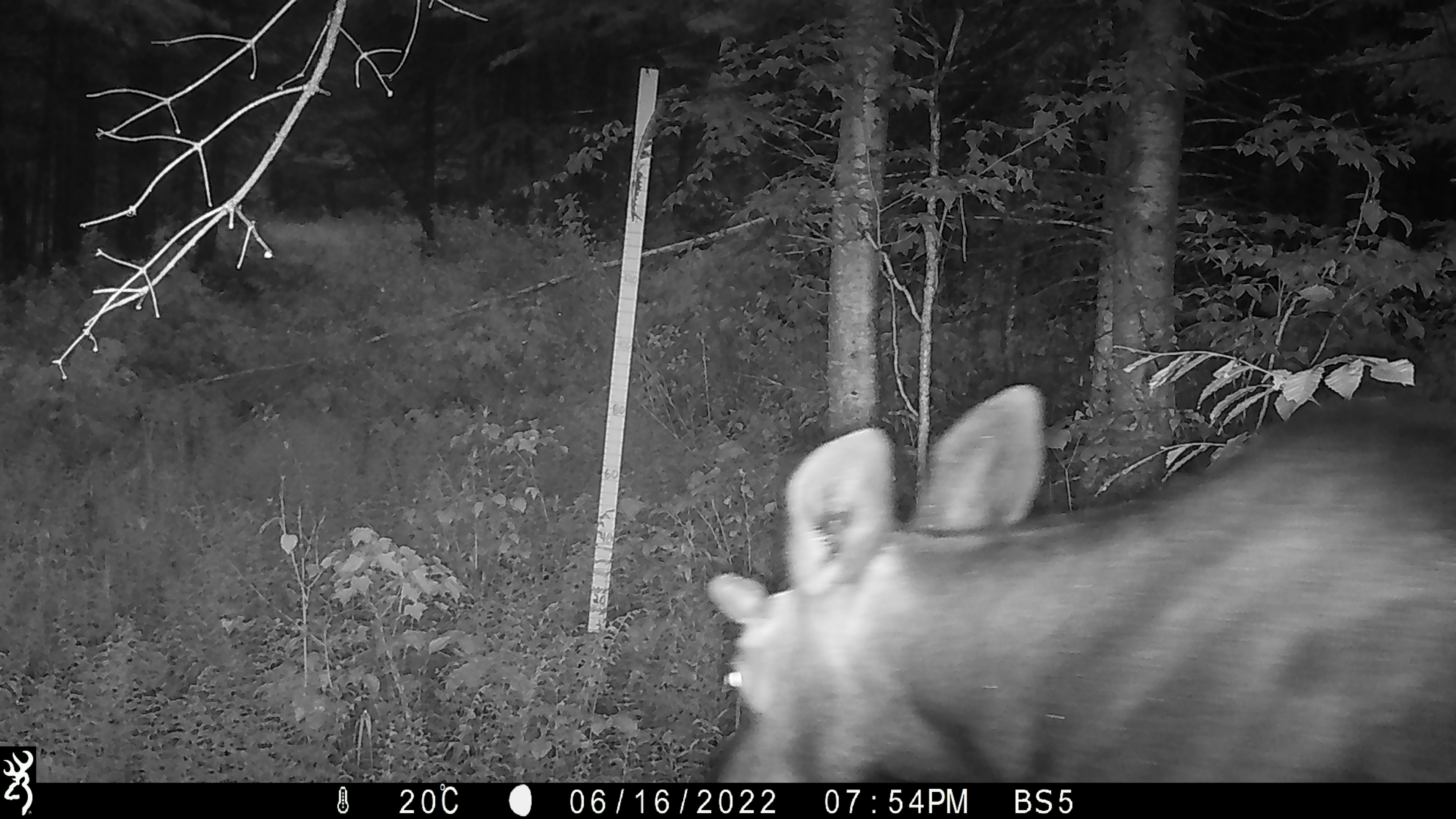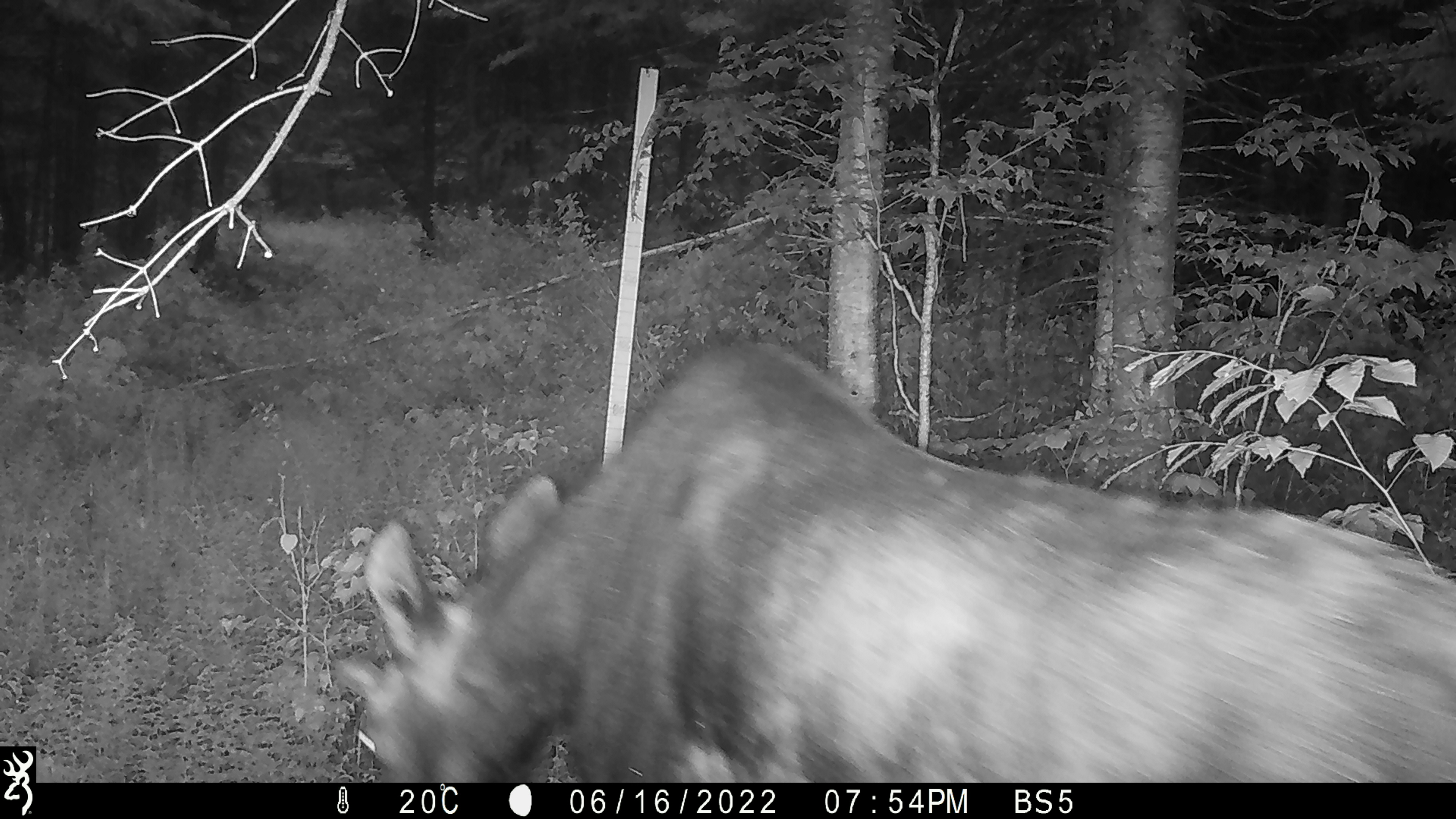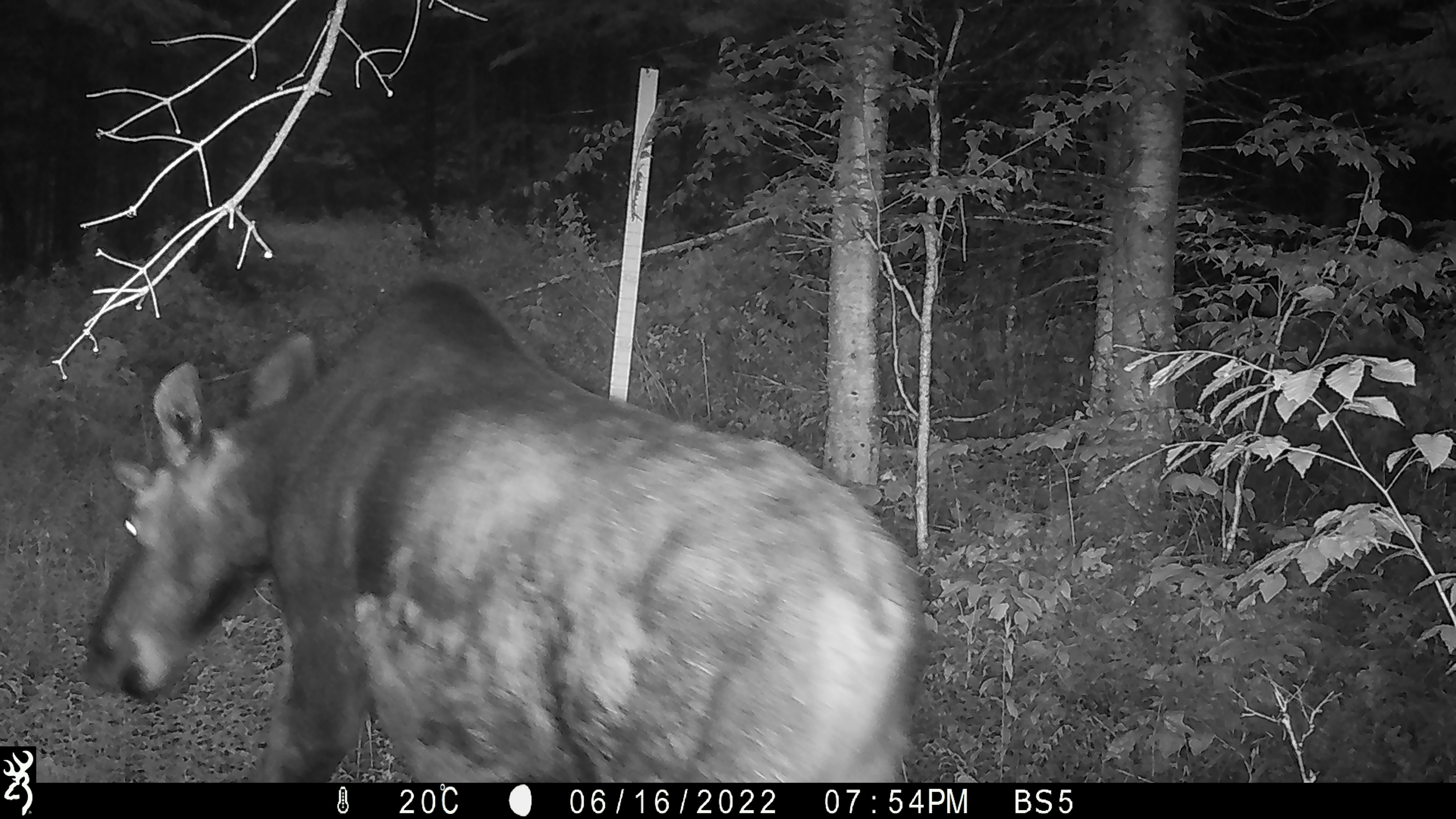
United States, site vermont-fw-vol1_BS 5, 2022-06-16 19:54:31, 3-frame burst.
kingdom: Animalia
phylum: Chordata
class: Mammalia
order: Artiodactyla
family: Cervidae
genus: Alces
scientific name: Alces alces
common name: moose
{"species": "moose (Alces alces)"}